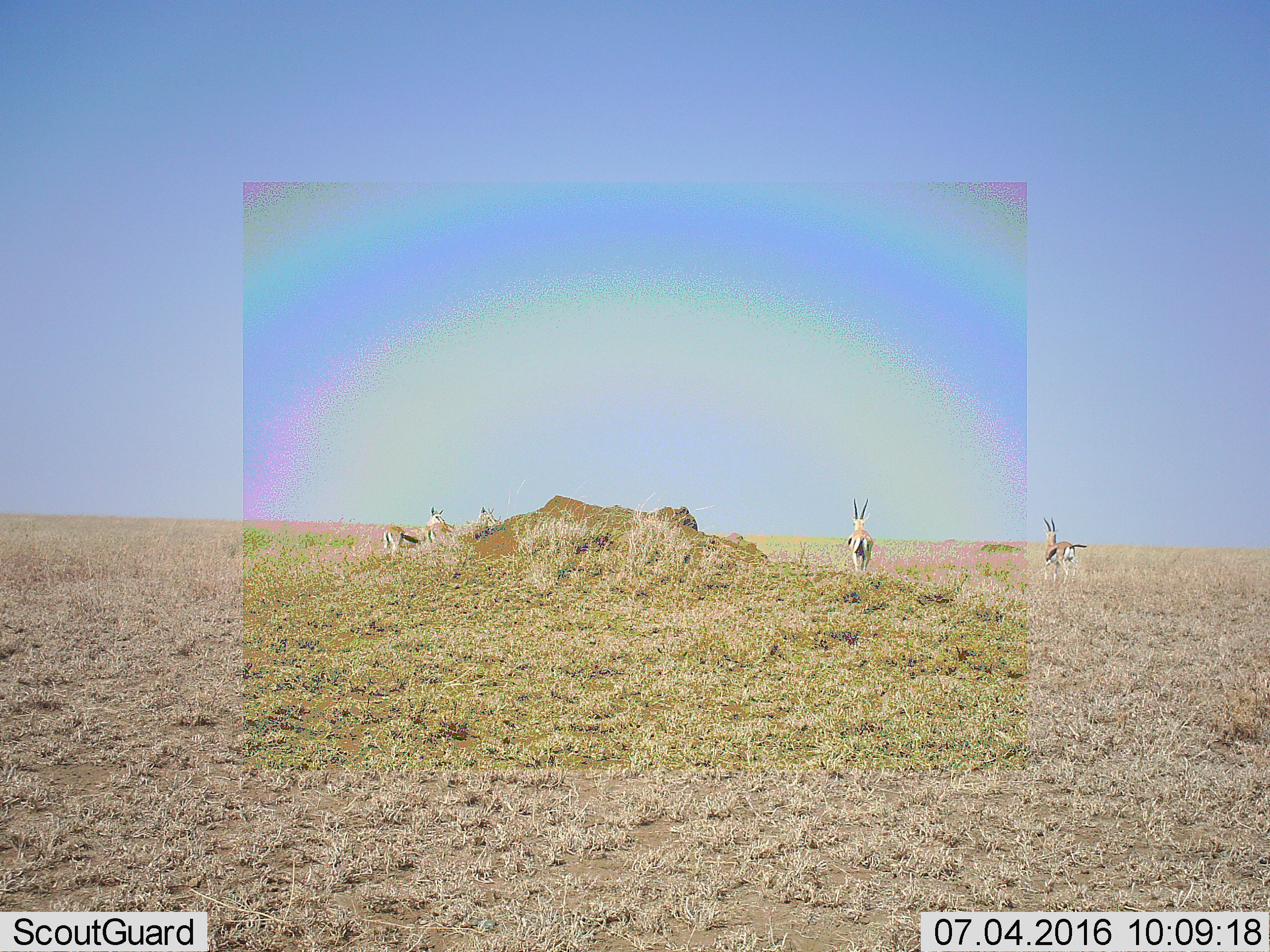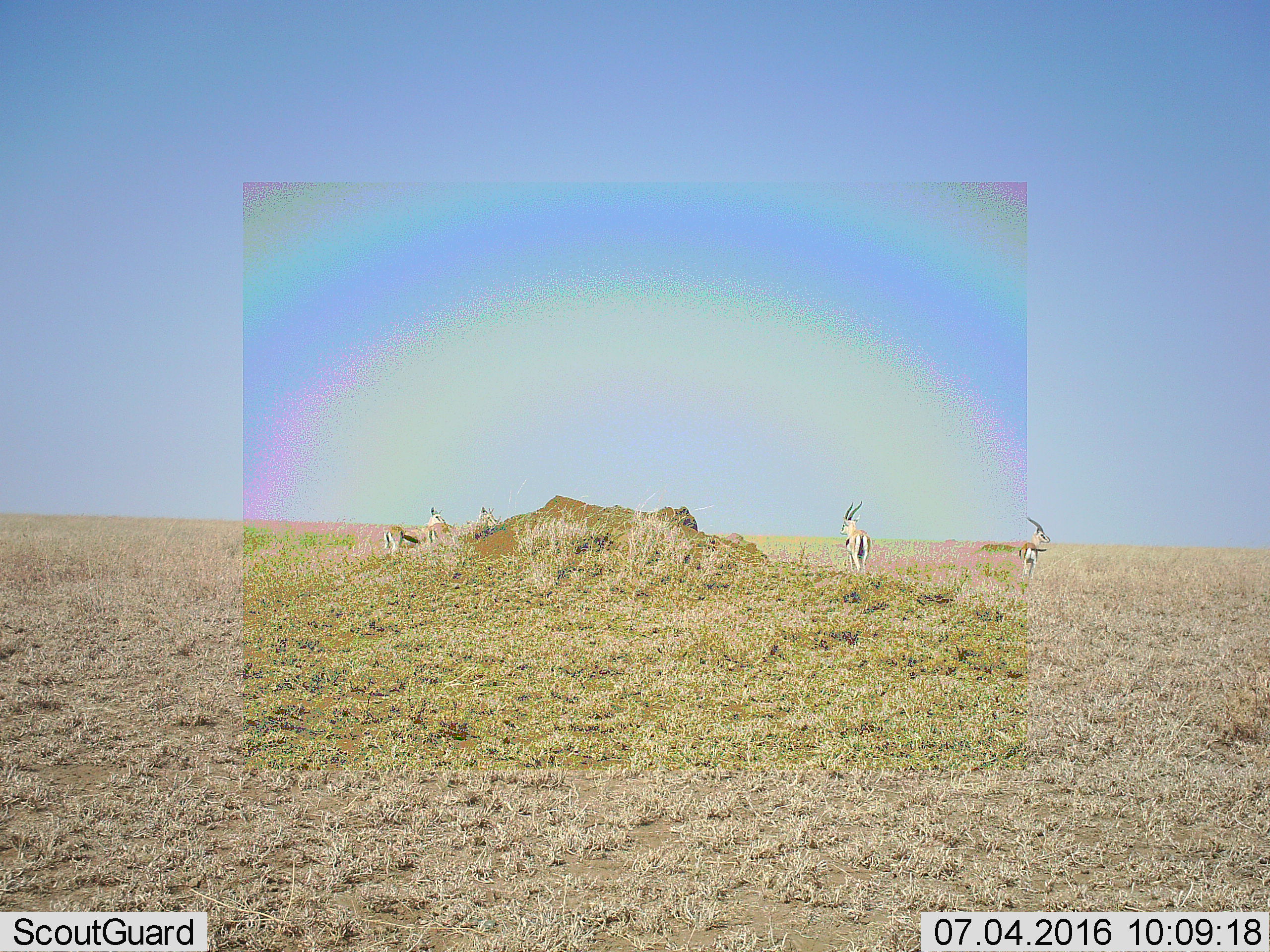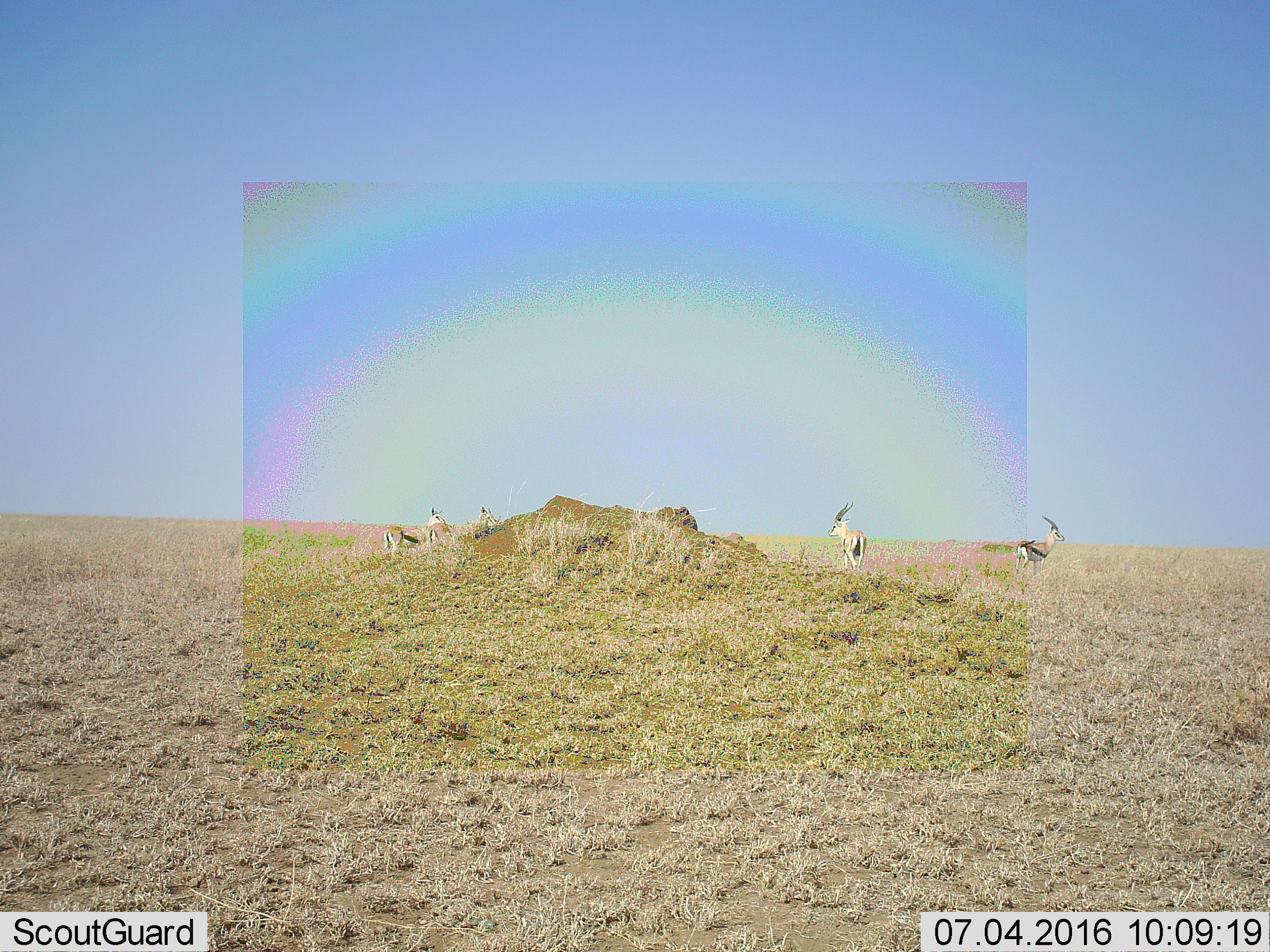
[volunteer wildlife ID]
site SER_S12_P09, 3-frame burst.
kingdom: Animalia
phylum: Chordata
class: Mammalia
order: Artiodactyla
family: Bovidae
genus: Eudorcas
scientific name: Eudorcas thomsonii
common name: thomson's gazelle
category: gazellethomsons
Gazellethomsons (thomson's gazelle) (Eudorcas thomsonii), count 4. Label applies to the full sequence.